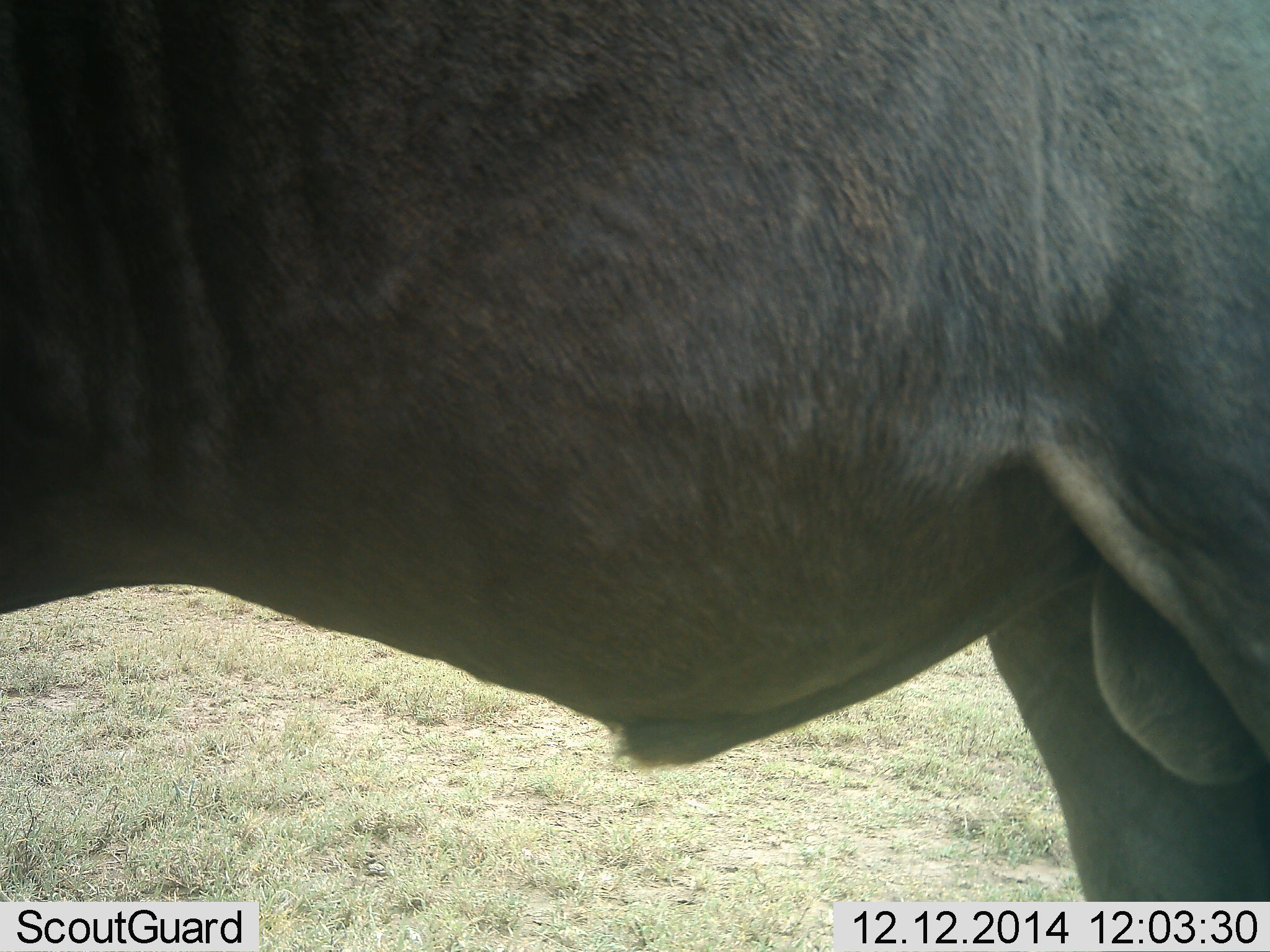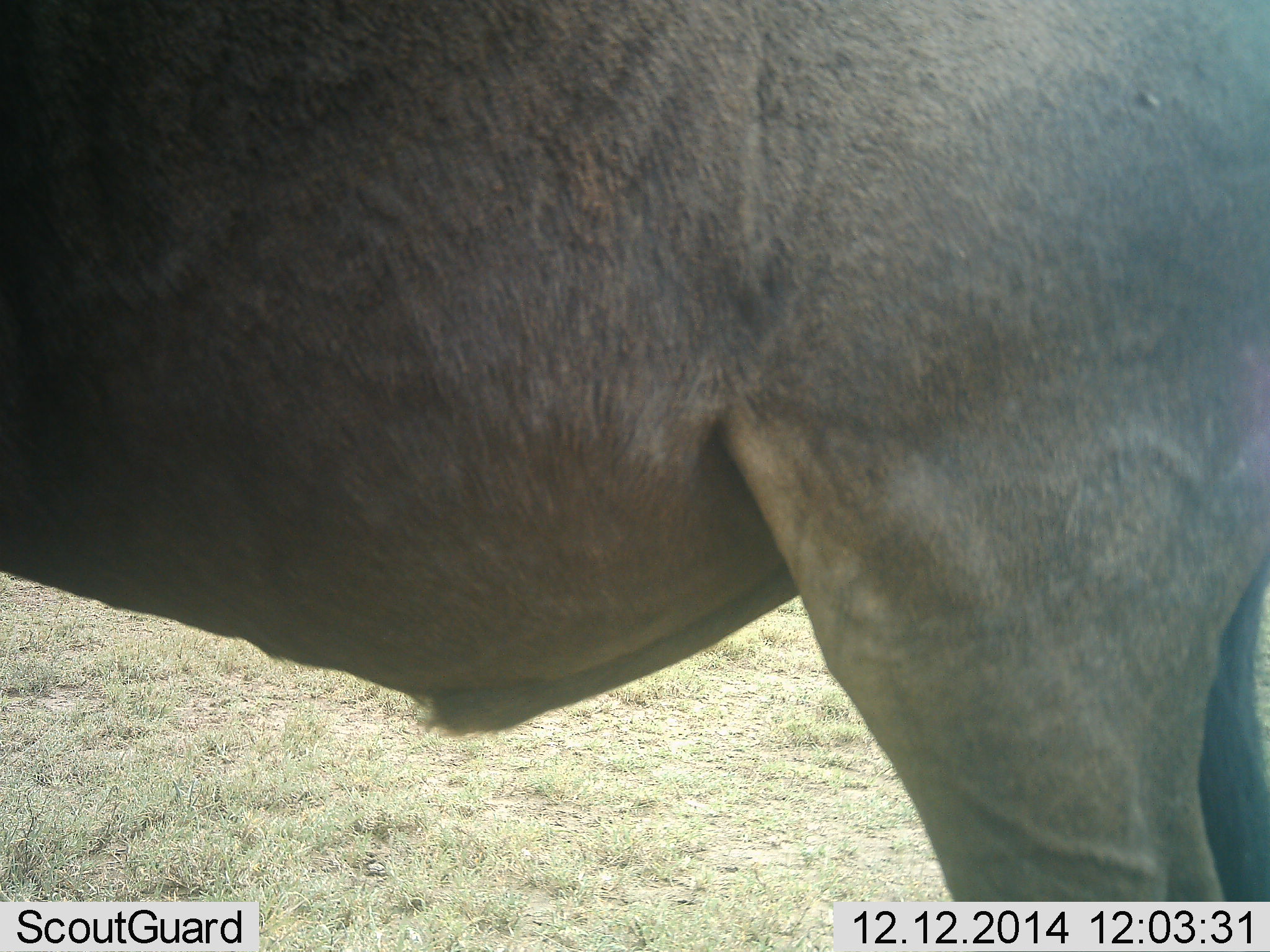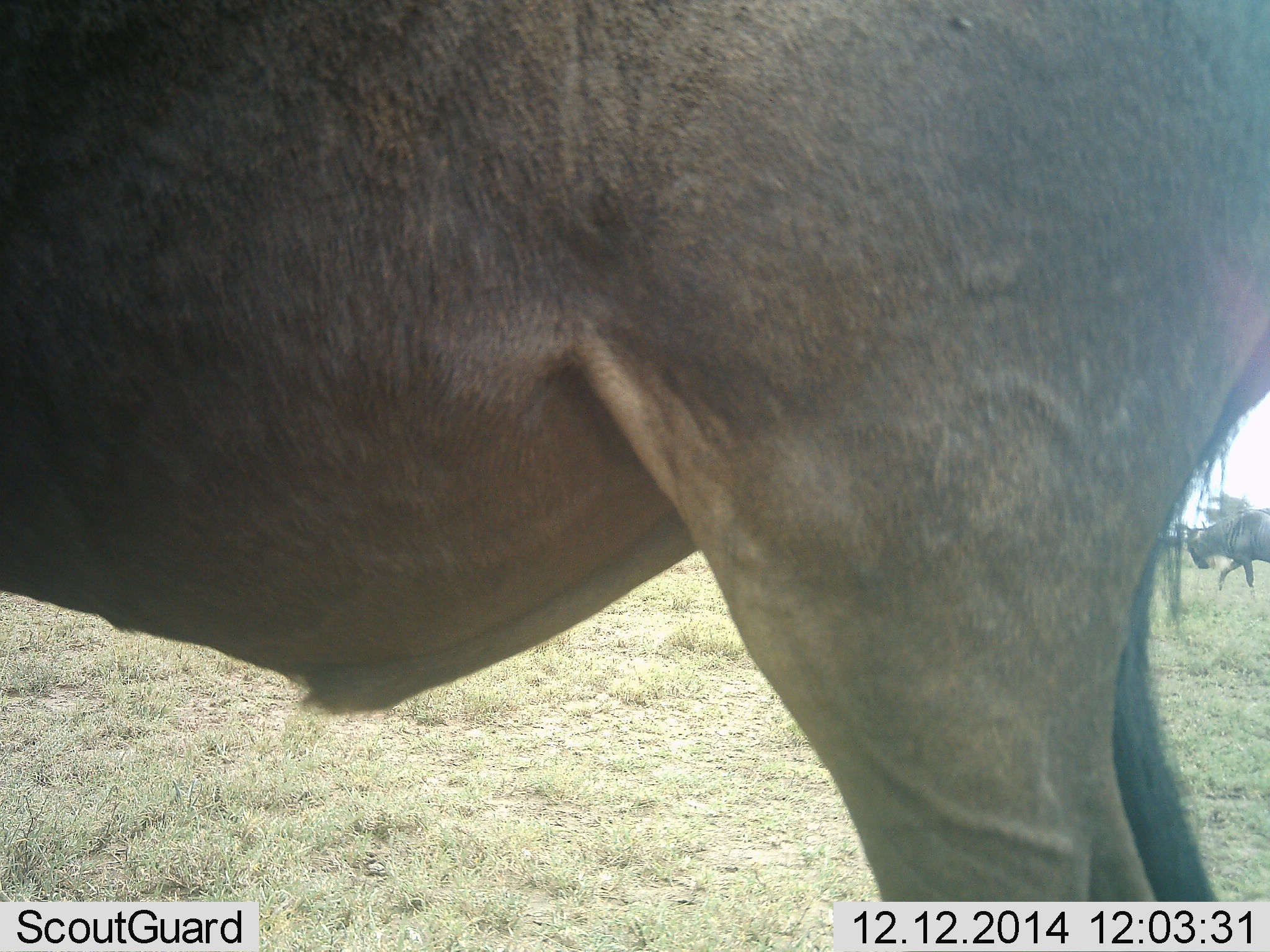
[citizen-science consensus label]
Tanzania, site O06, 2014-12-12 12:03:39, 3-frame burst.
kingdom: Animalia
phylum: Chordata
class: Mammalia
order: Artiodactyla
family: Bovidae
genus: Connochaetes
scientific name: Connochaetes taurinus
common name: blue wildebeest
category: wildebeest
Wildebeest (blue wildebeest) (Connochaetes taurinus), count 1. Behavior (volunteer vote fractions): standing 90%, resting 0%, moving 20%, interacting 0%. Young present (vote fraction): 0%. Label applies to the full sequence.